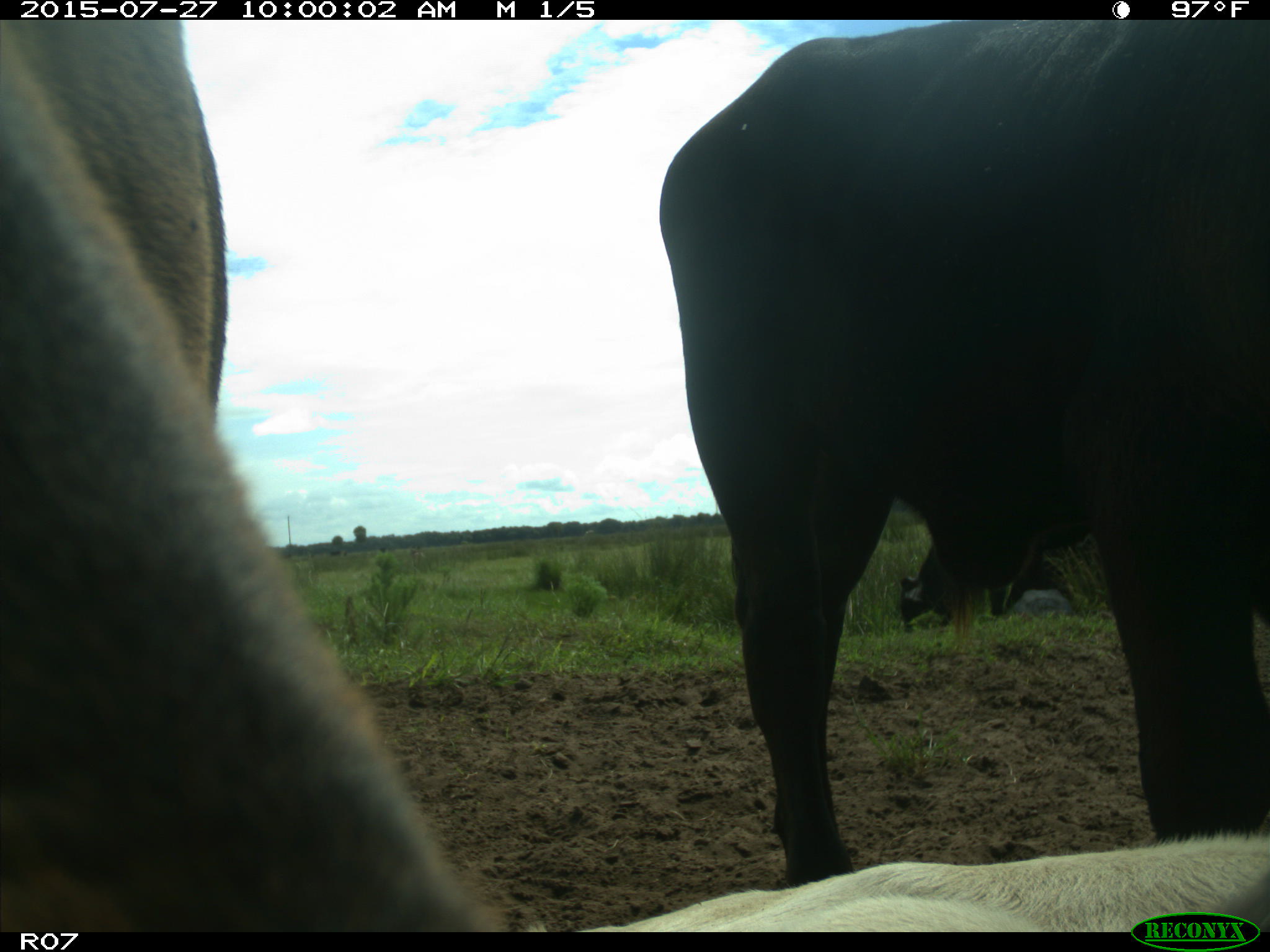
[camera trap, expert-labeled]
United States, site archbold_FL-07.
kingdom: Animalia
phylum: Chordata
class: Mammalia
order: Artiodactyla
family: Bovidae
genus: Bos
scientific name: Bos taurus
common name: domestic cow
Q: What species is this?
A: Bos taurus (domestic cow).